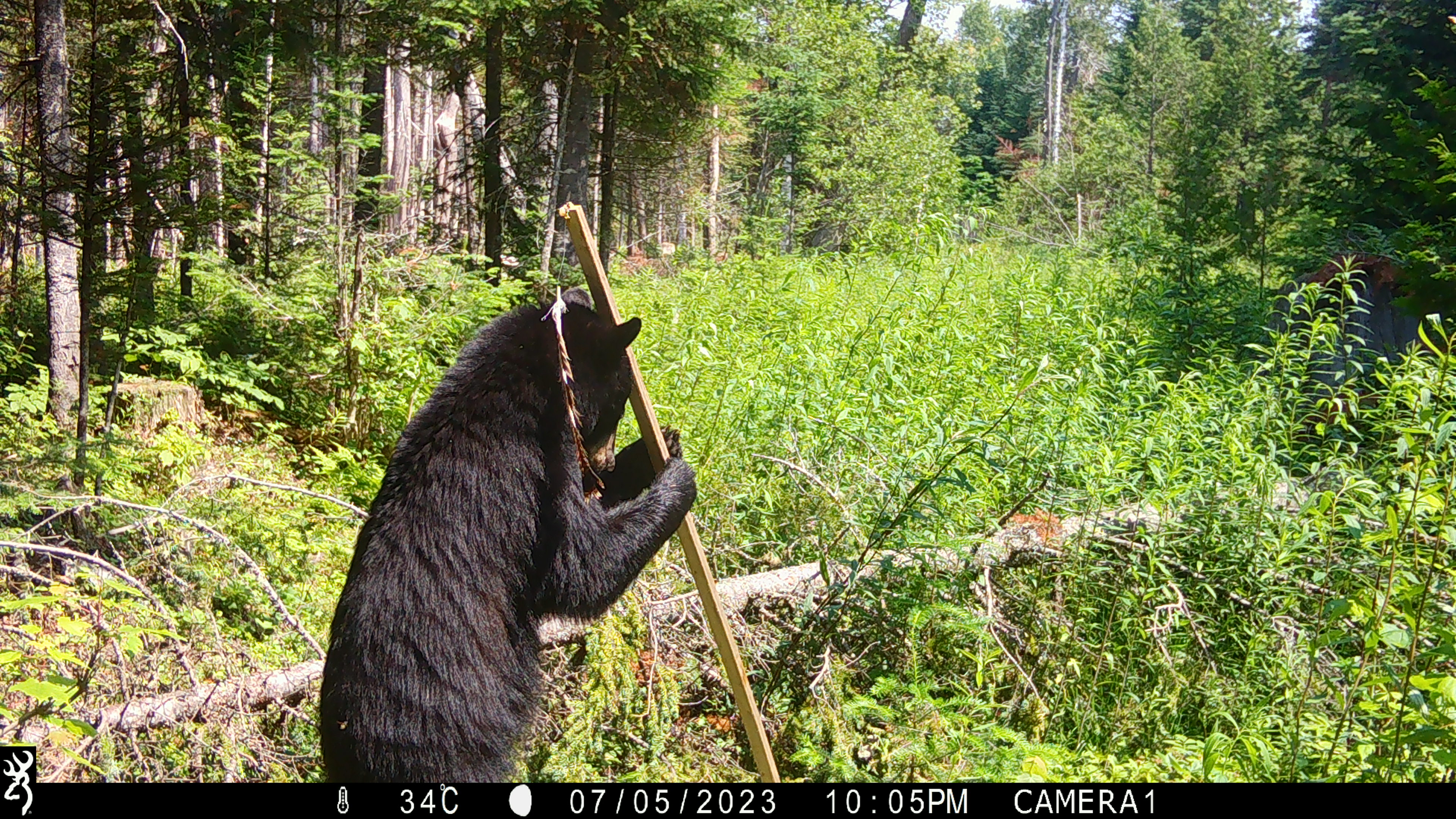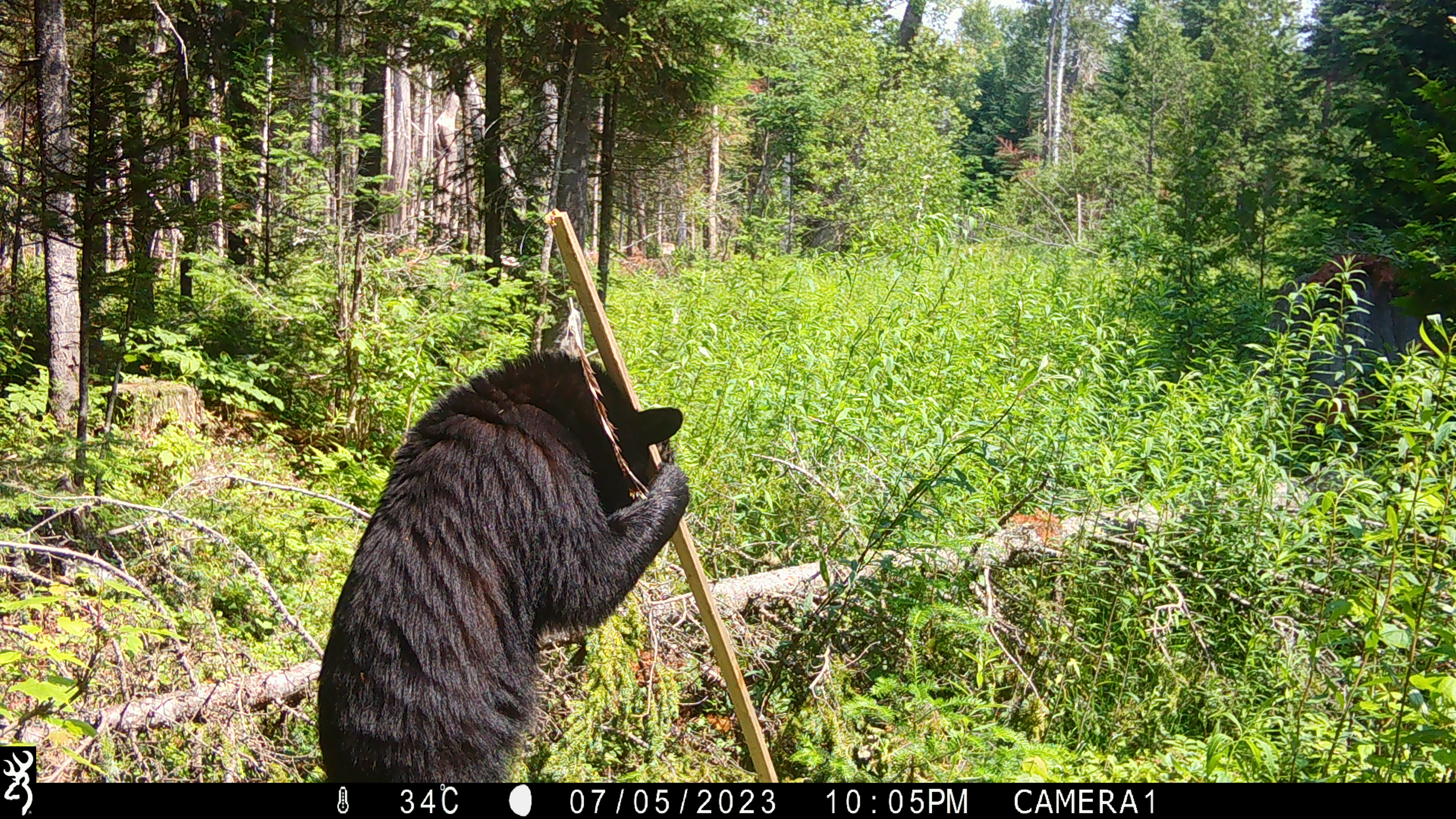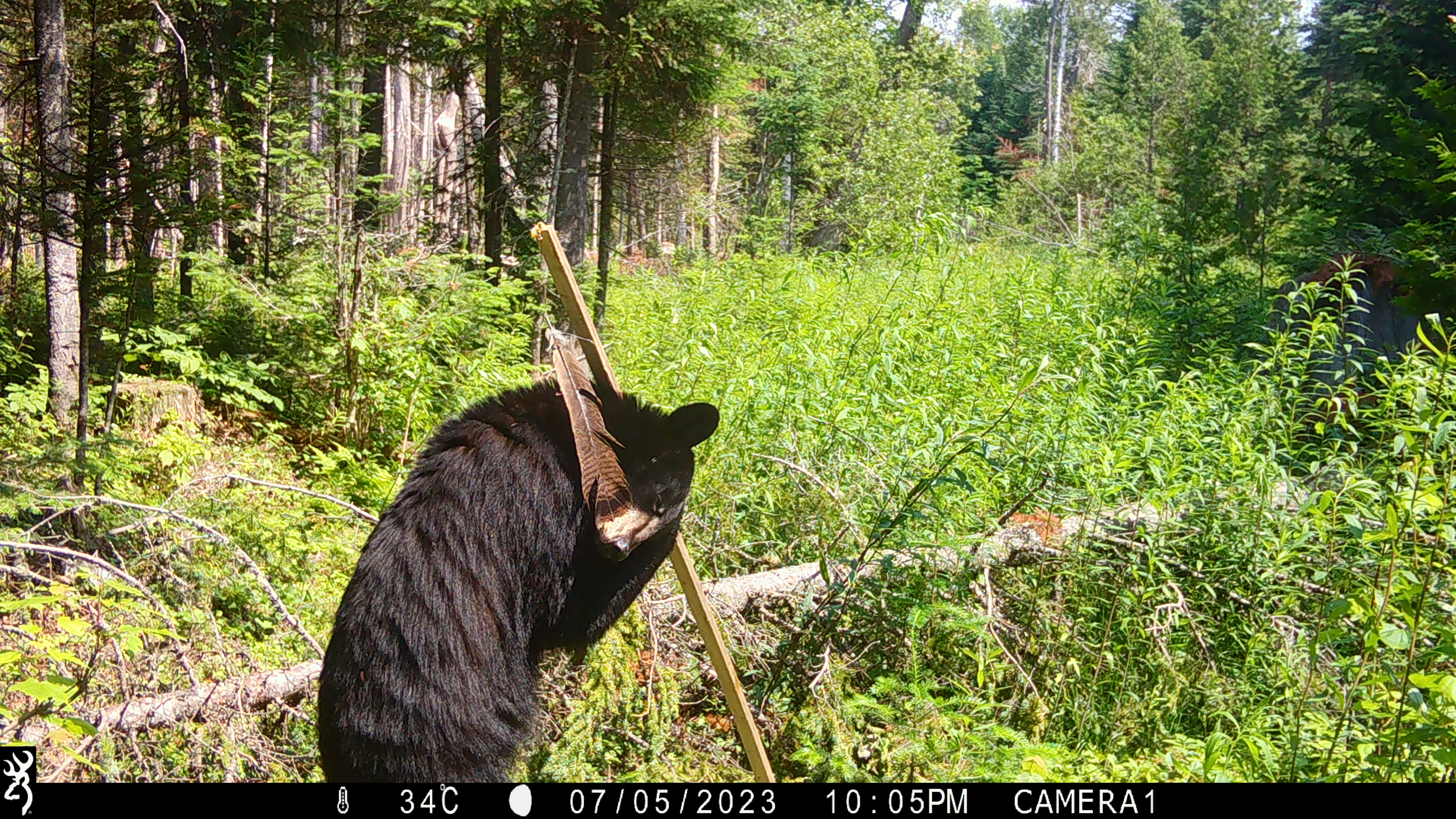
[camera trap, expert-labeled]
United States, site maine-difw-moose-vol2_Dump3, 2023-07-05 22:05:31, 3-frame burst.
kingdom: Animalia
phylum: Chordata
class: Mammalia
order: Carnivora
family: Ursidae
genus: Ursus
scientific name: Ursus americanus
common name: black bear